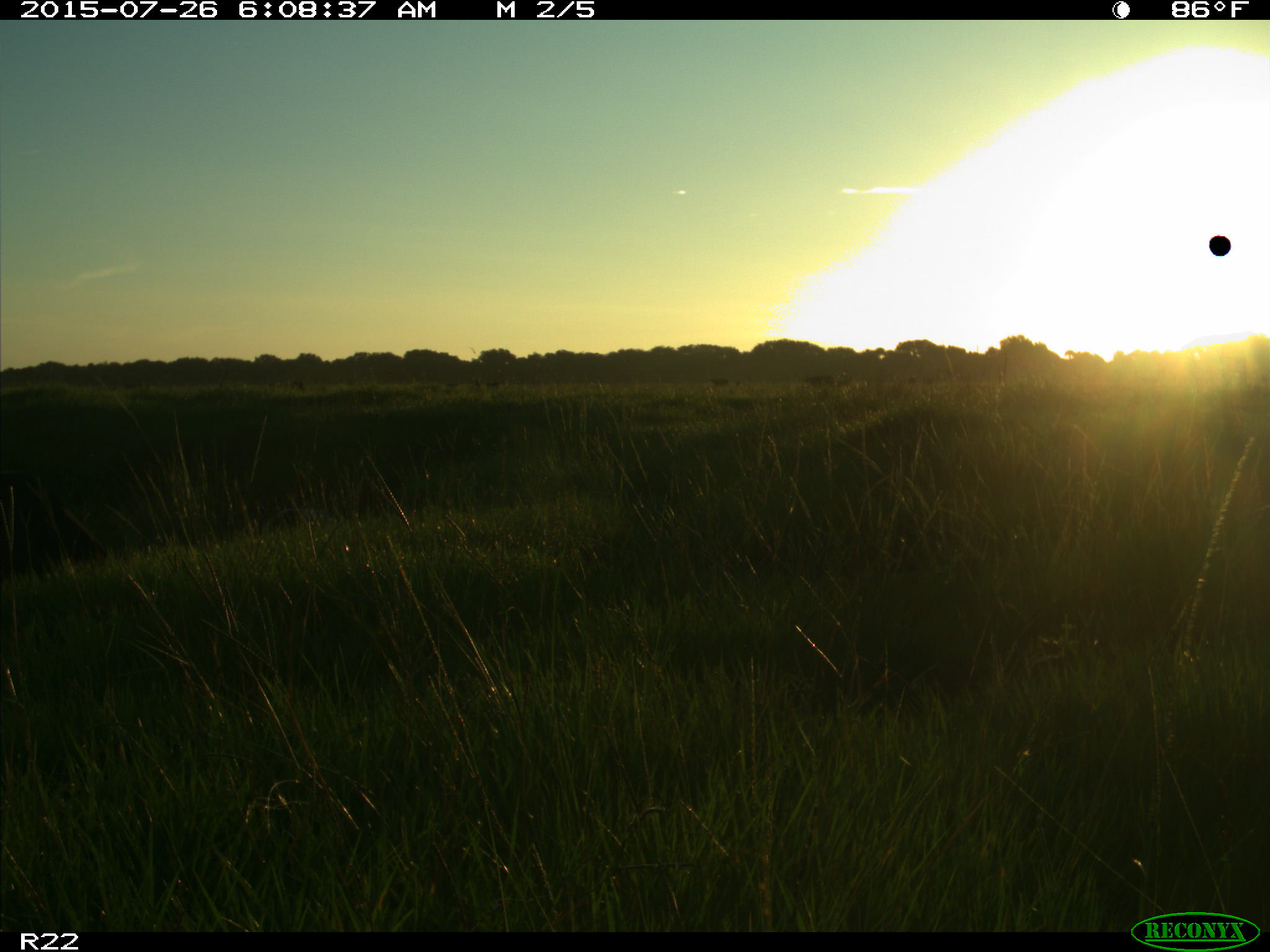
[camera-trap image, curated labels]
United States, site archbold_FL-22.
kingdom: Animalia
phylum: Chordata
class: Mammalia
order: Artiodactyla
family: Bovidae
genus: Bos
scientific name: Bos taurus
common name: domestic cow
Bos taurus (domestic cow).